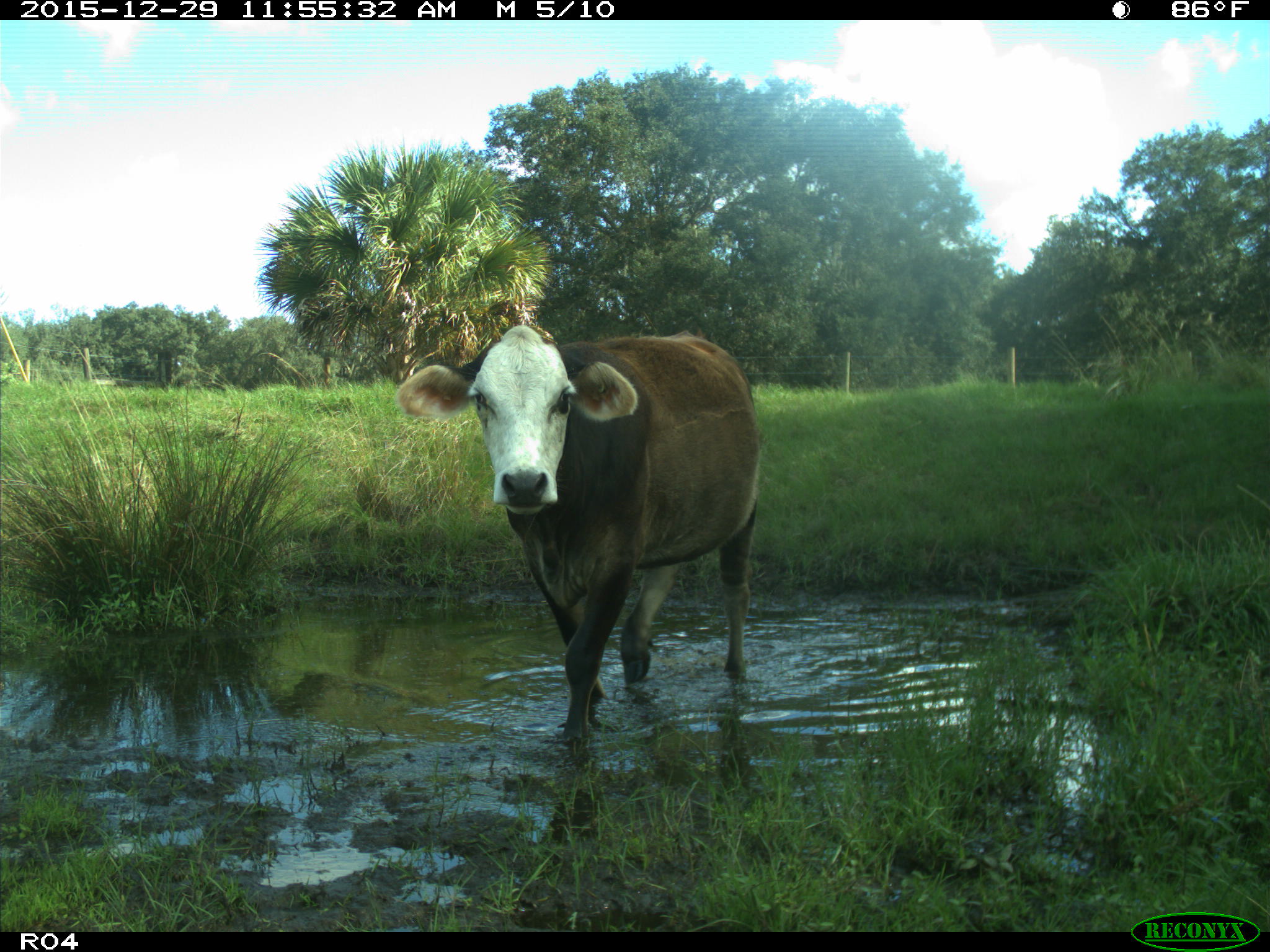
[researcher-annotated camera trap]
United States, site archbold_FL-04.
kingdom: Animalia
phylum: Chordata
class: Mammalia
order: Artiodactyla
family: Bovidae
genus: Bos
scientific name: Bos taurus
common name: domestic cow